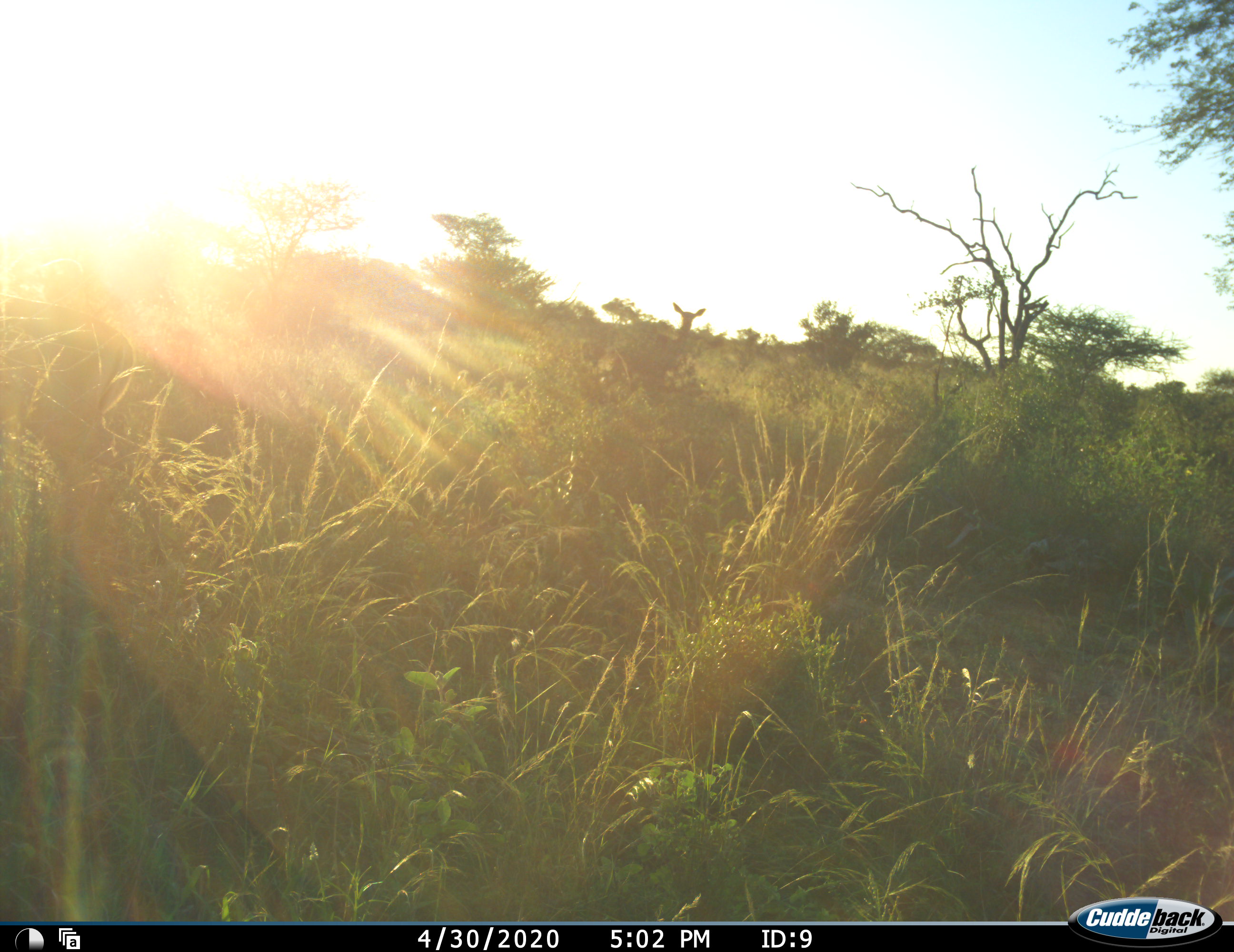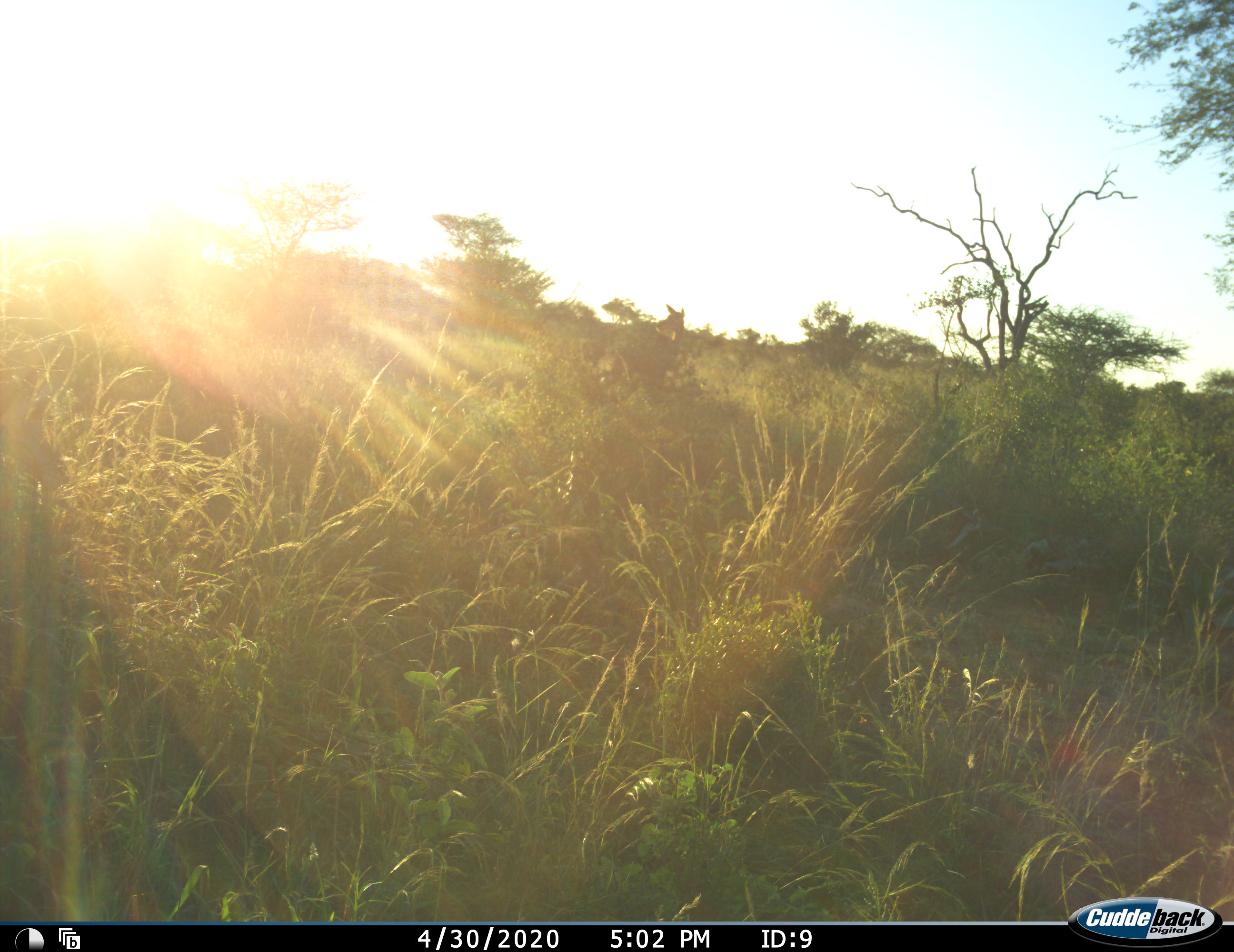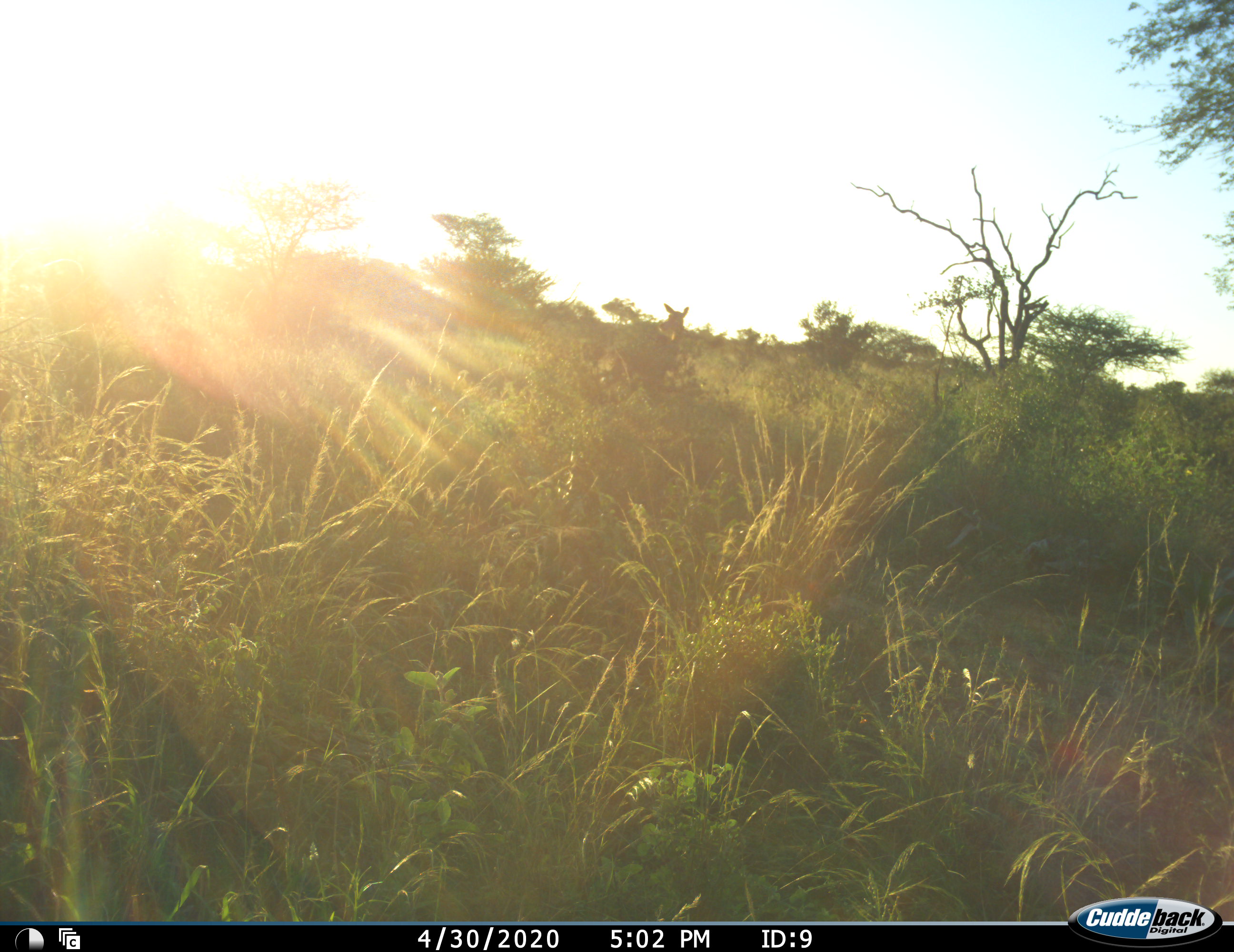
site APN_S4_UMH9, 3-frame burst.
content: unidentified animal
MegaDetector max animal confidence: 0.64